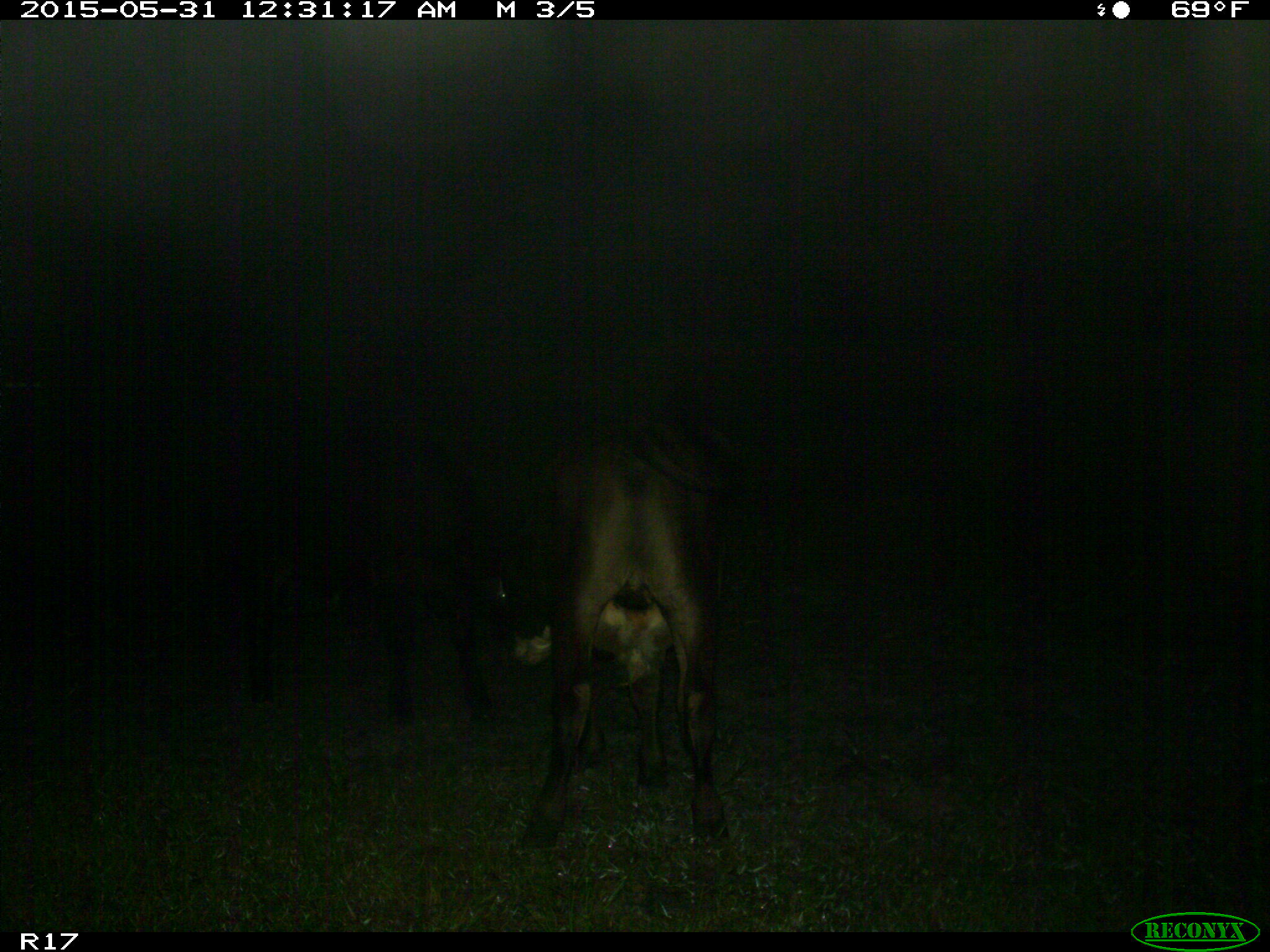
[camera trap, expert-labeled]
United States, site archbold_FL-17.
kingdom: Animalia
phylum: Chordata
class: Mammalia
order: Artiodactyla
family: Bovidae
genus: Bos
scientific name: Bos taurus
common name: domestic cow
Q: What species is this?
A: Bos taurus (domestic cow).